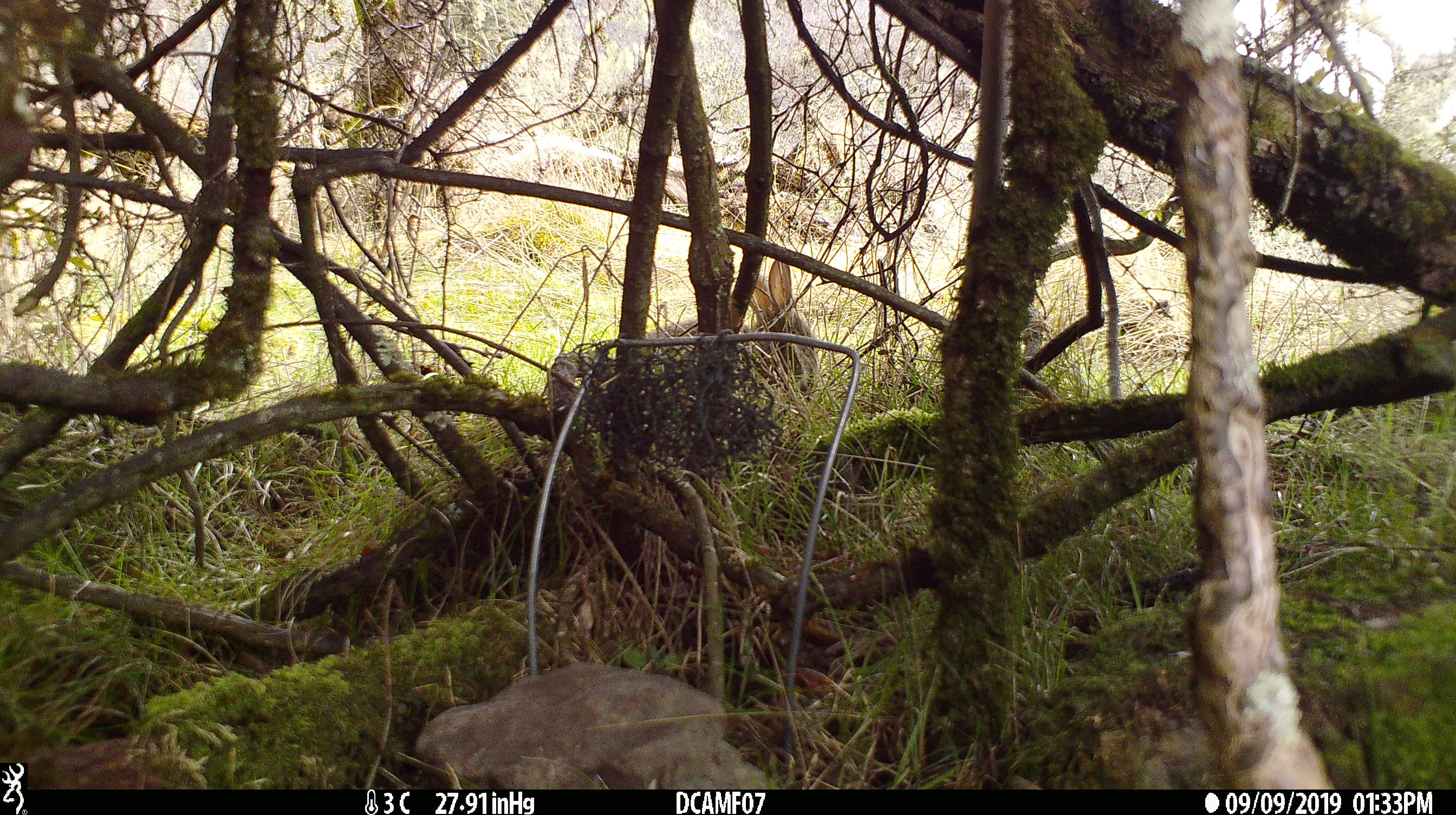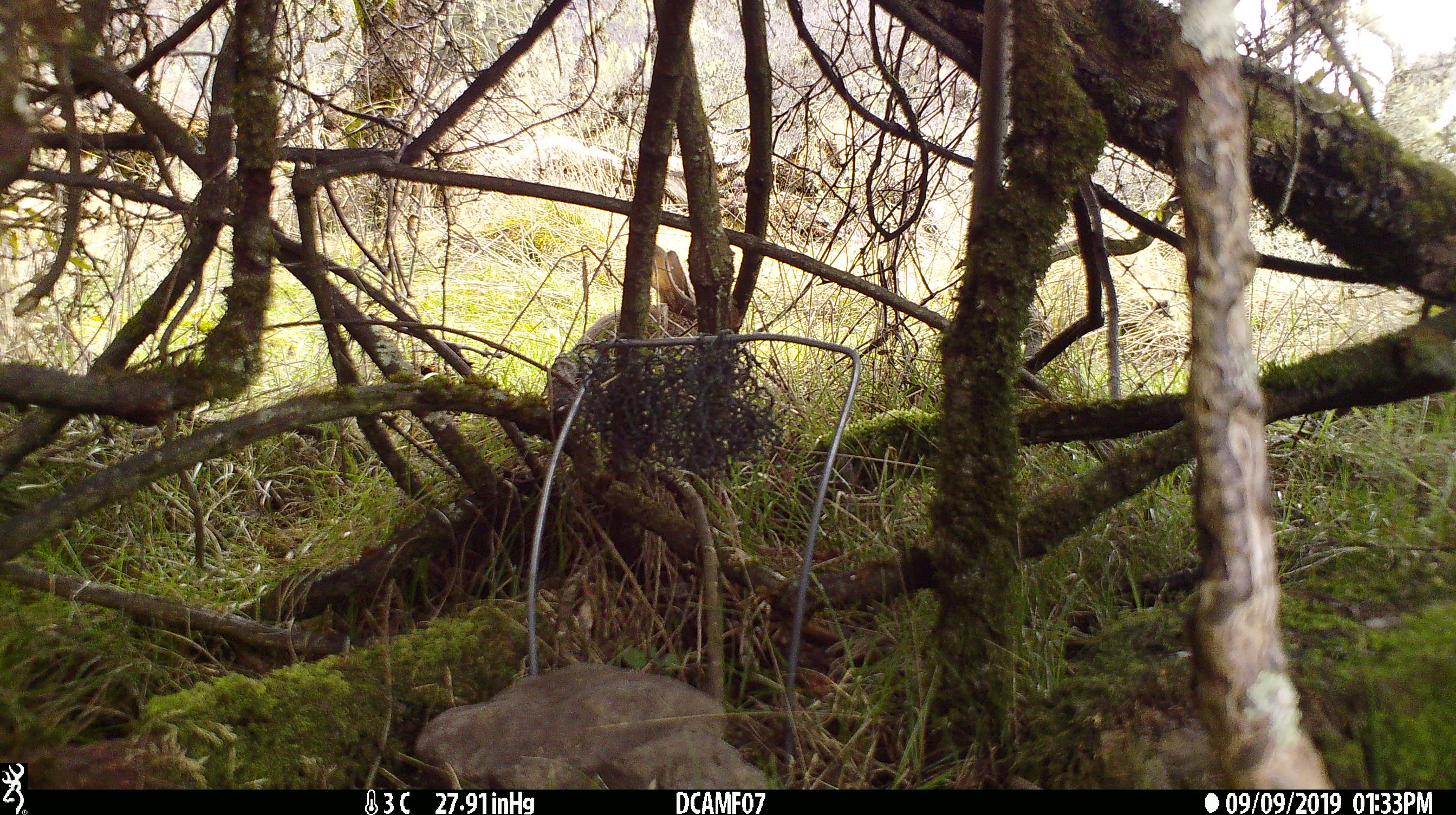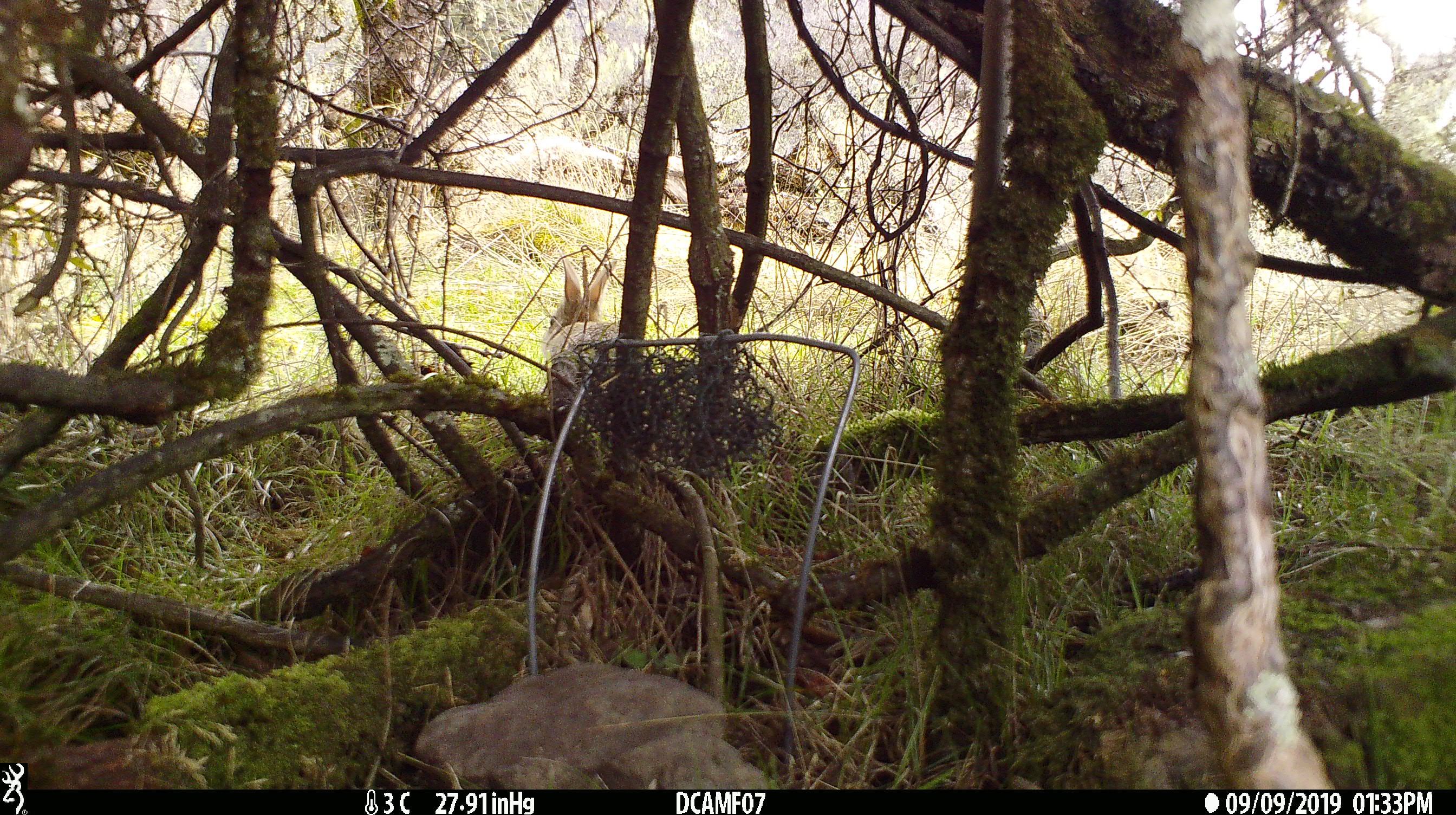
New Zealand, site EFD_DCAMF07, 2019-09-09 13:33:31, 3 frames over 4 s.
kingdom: Animalia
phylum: Chordata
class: Mammalia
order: Lagomorpha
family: Leporidae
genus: Oryctolagus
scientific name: Oryctolagus cuniculus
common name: european rabbit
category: rabbit